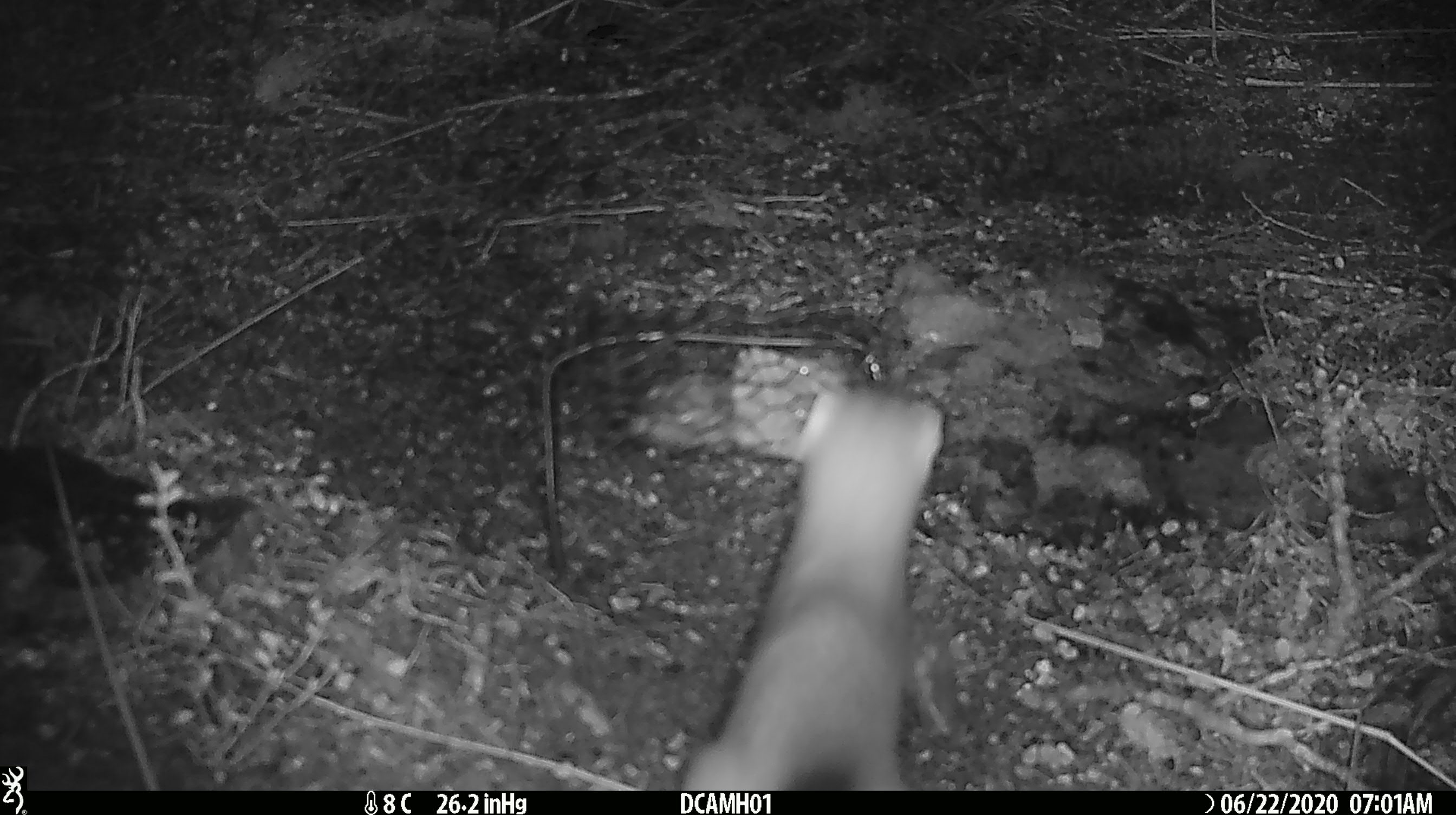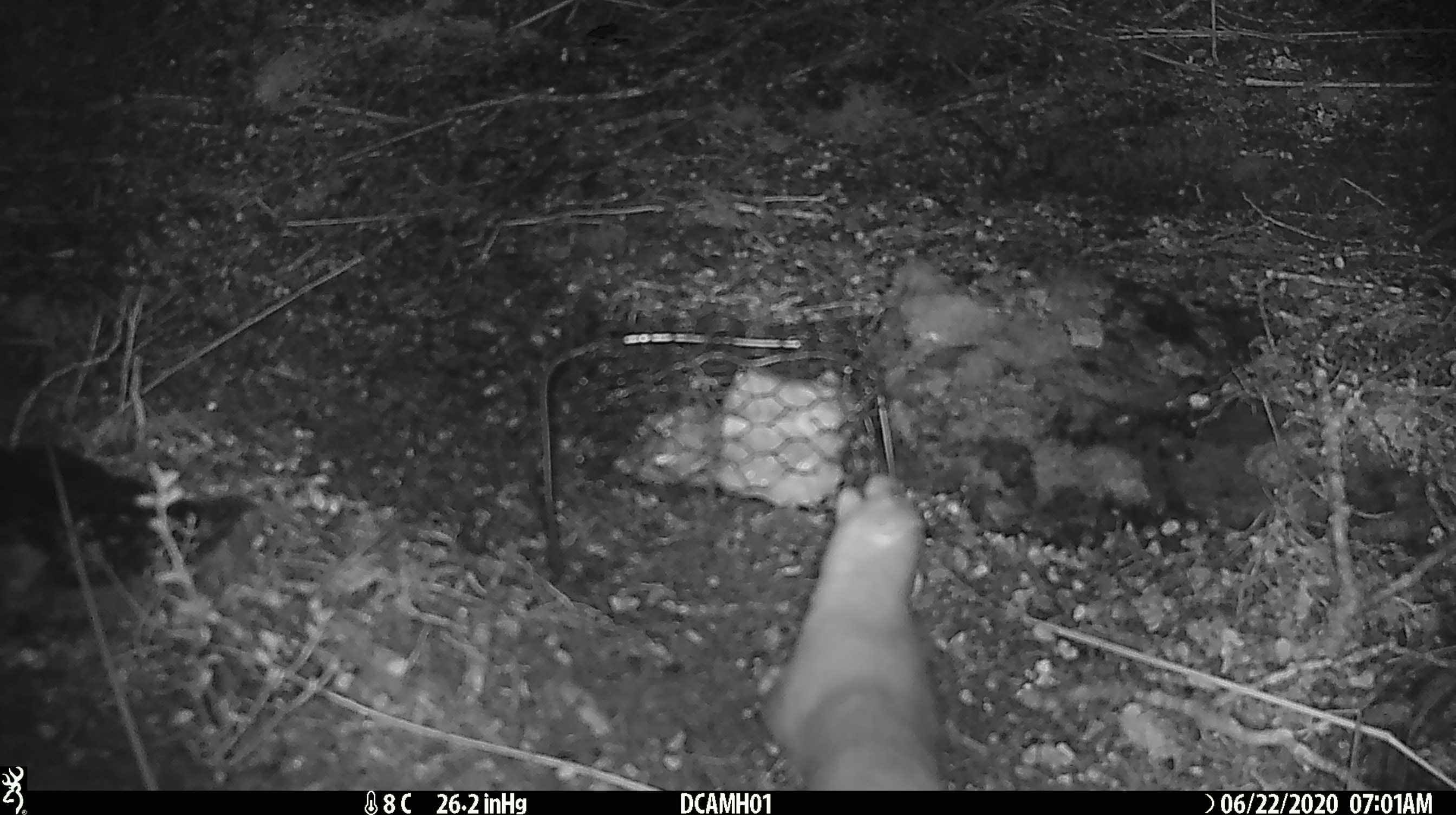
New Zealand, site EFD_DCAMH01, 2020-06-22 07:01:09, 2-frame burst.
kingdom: Animalia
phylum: Chordata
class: Mammalia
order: Carnivora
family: Mustelidae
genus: Mustela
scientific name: Mustela erminea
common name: stoat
Stoat (Mustela erminea).